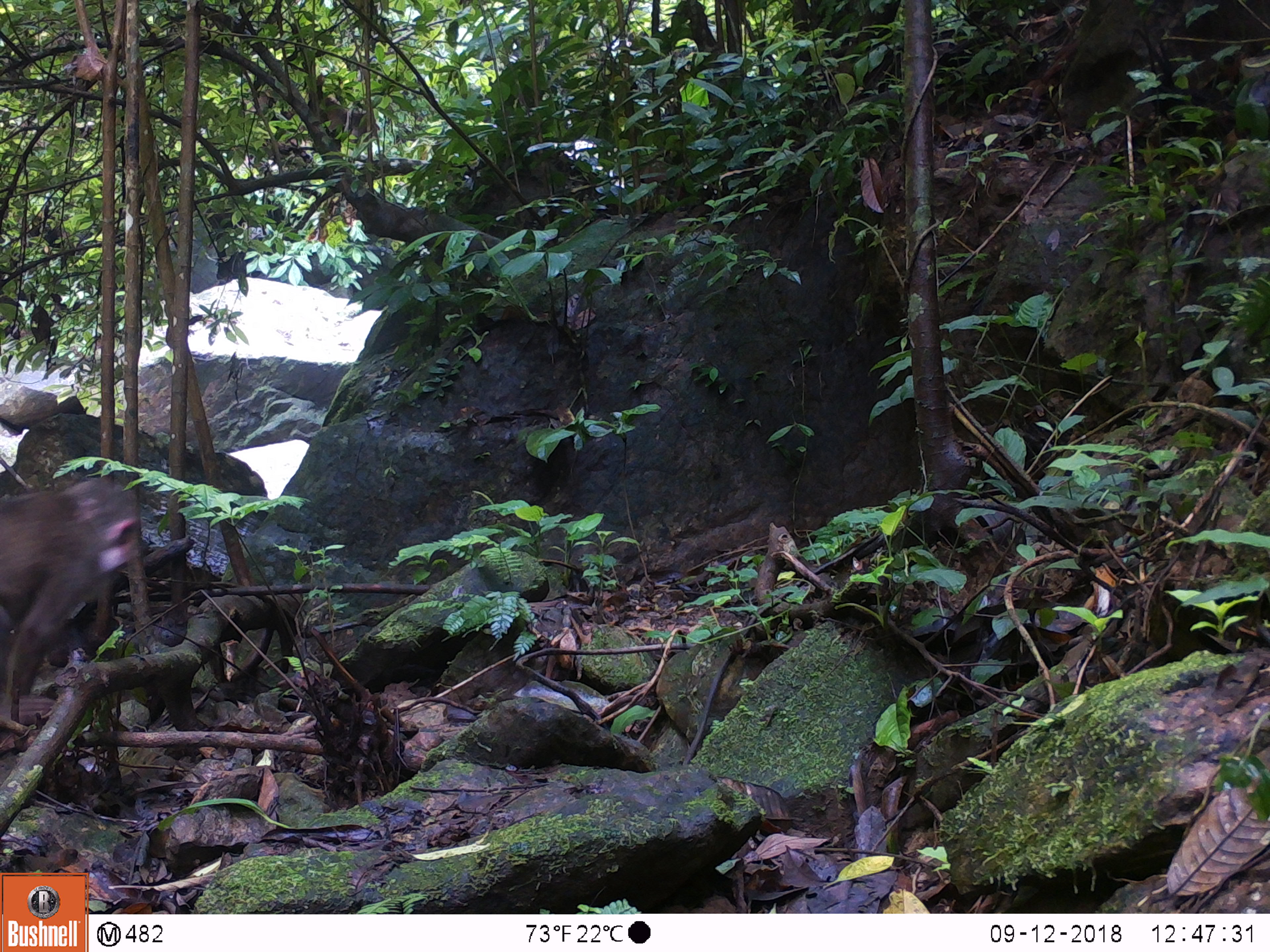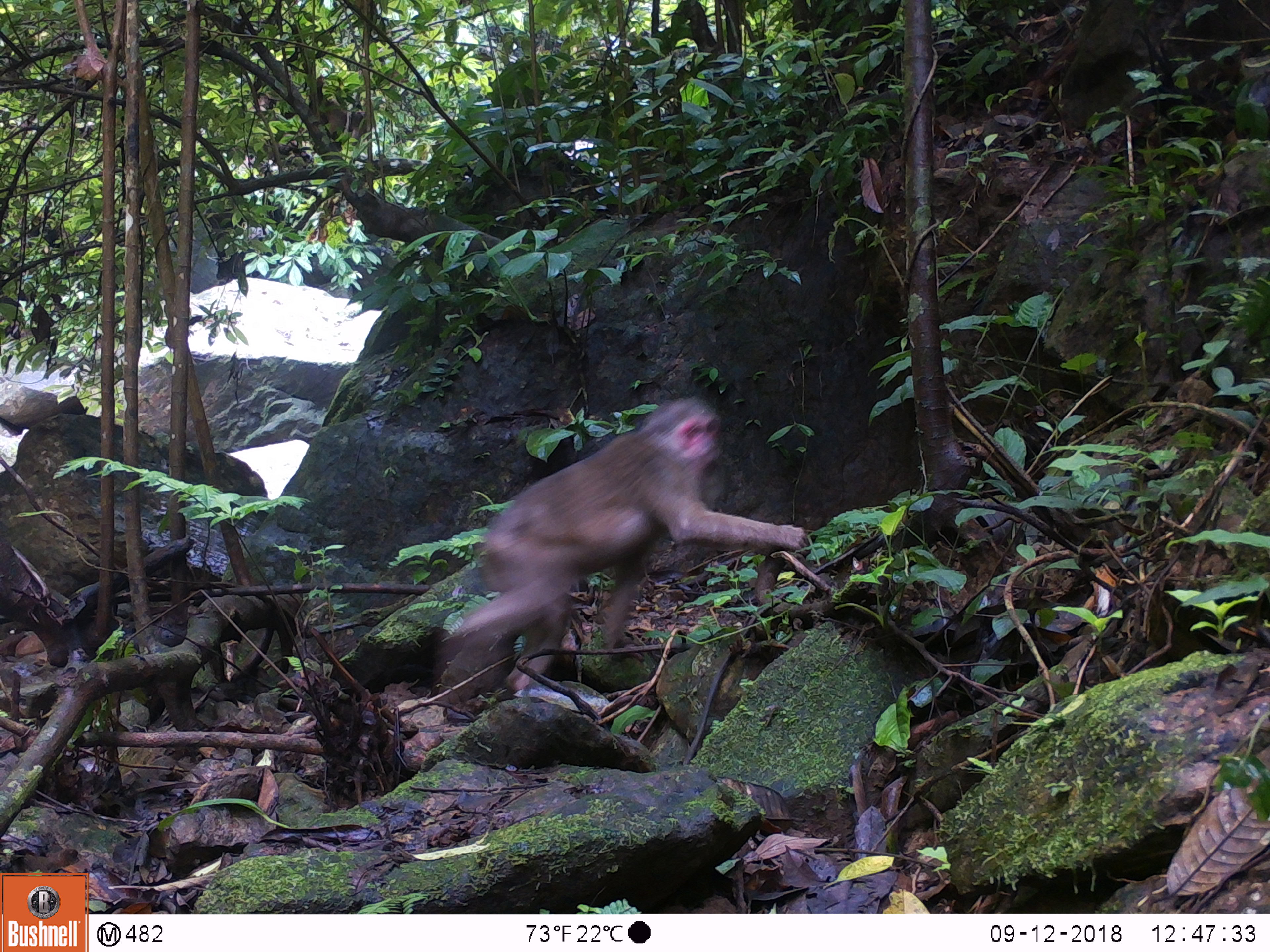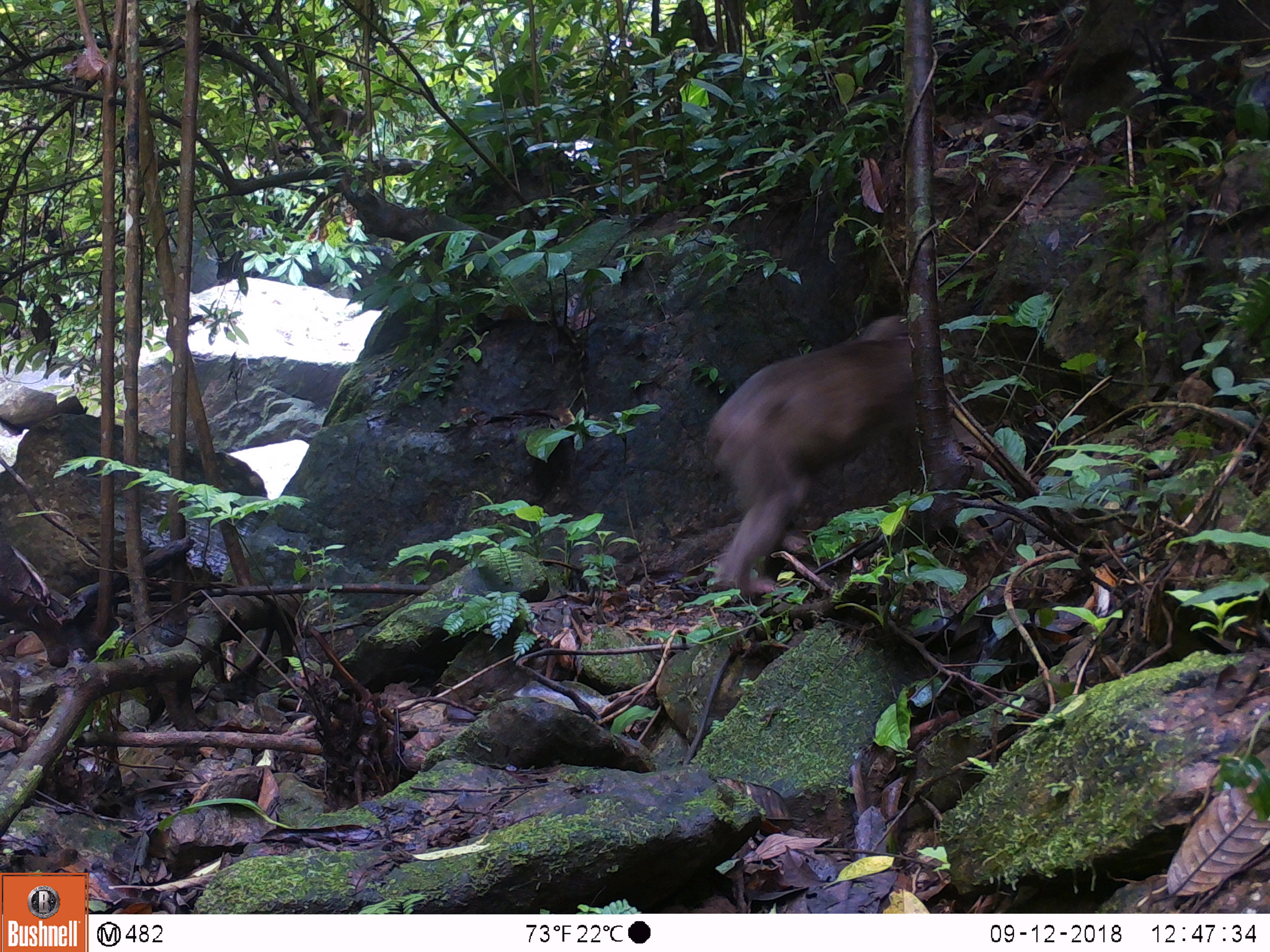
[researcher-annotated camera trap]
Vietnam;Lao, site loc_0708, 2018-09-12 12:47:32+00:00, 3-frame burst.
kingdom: Animalia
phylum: Chordata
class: Mammalia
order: Primates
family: Cercopithecidae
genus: Macaca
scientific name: Macaca arctoides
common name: stump-tailed macaque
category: stump tailed macaque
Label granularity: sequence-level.